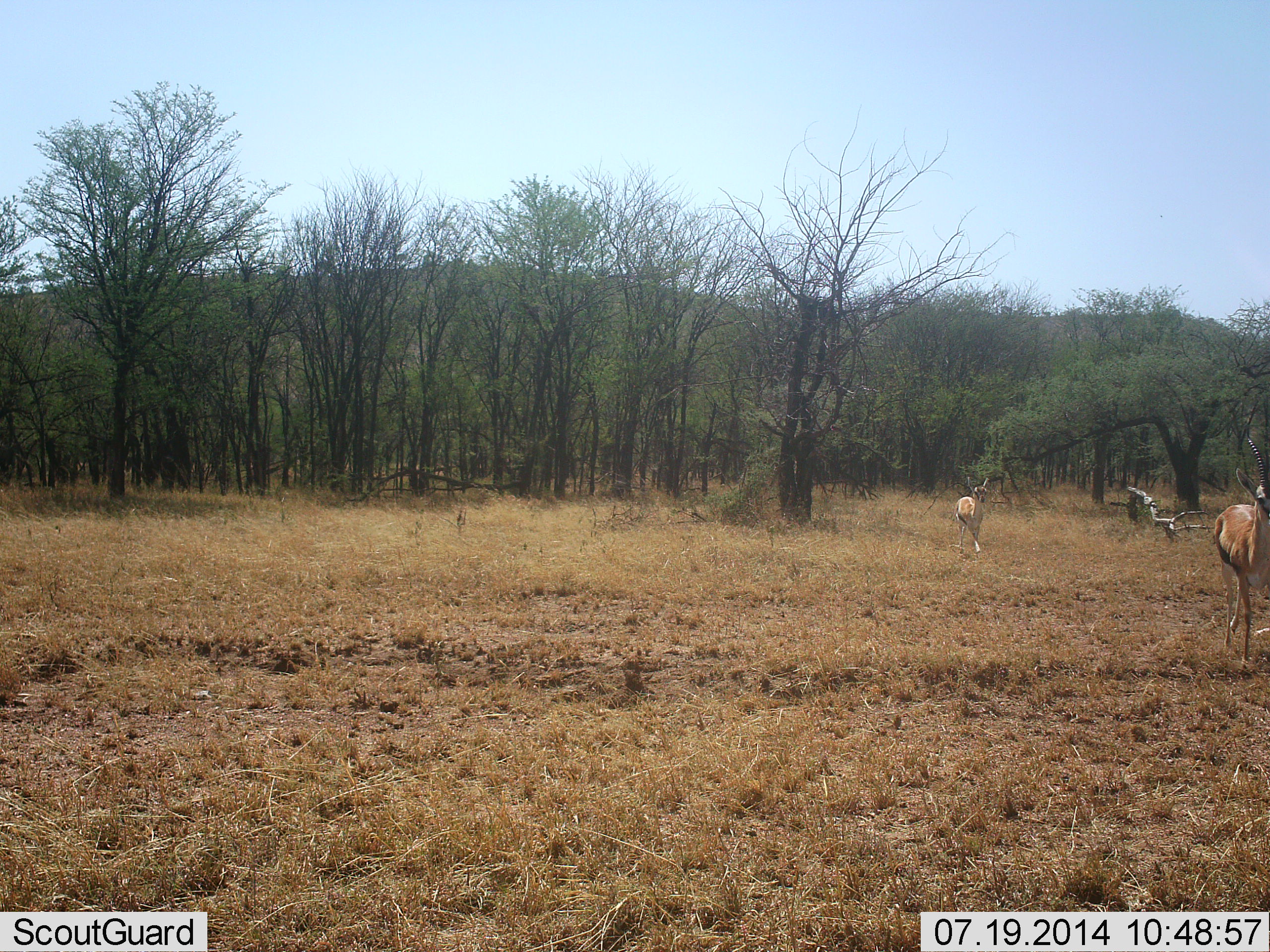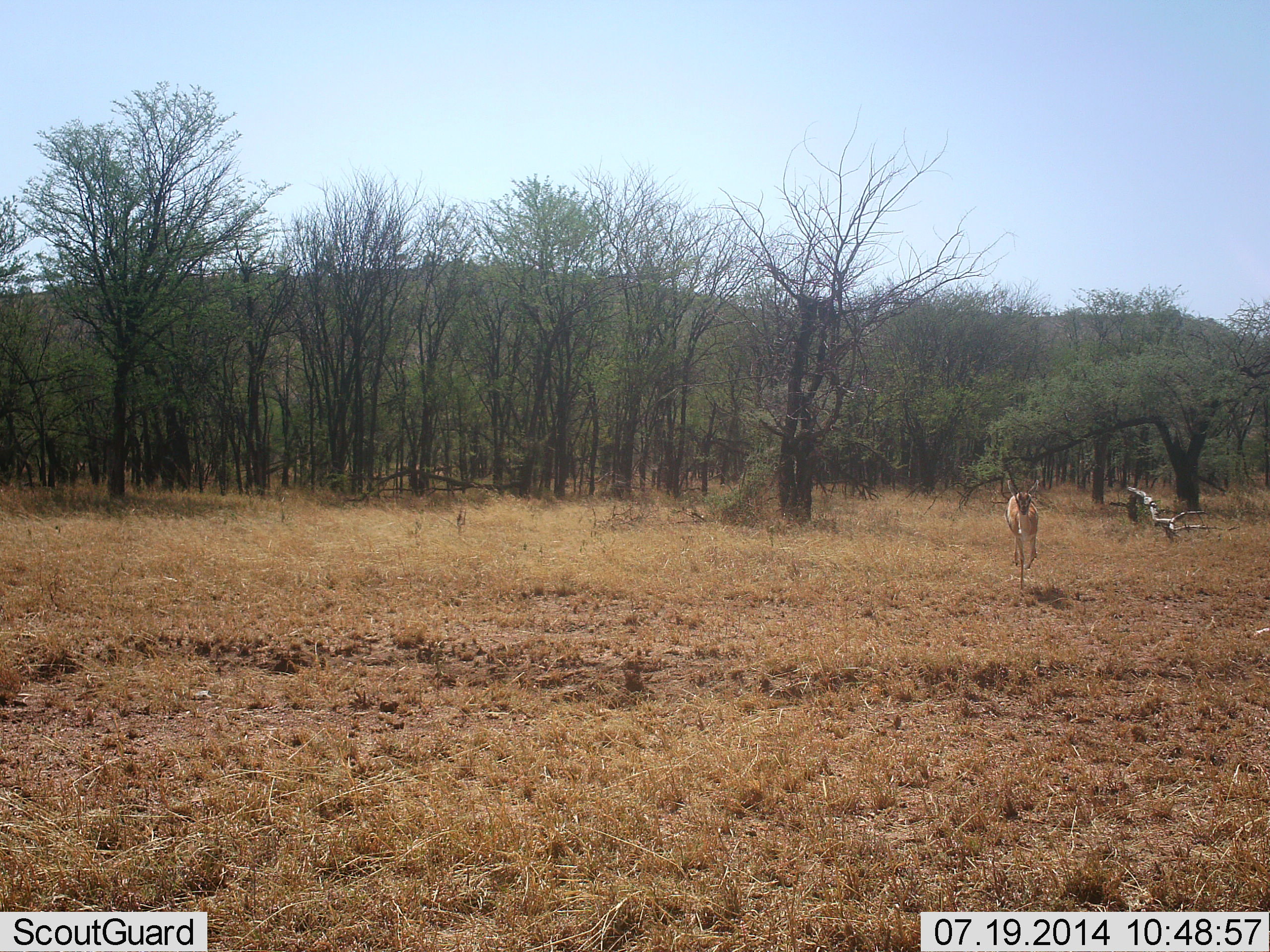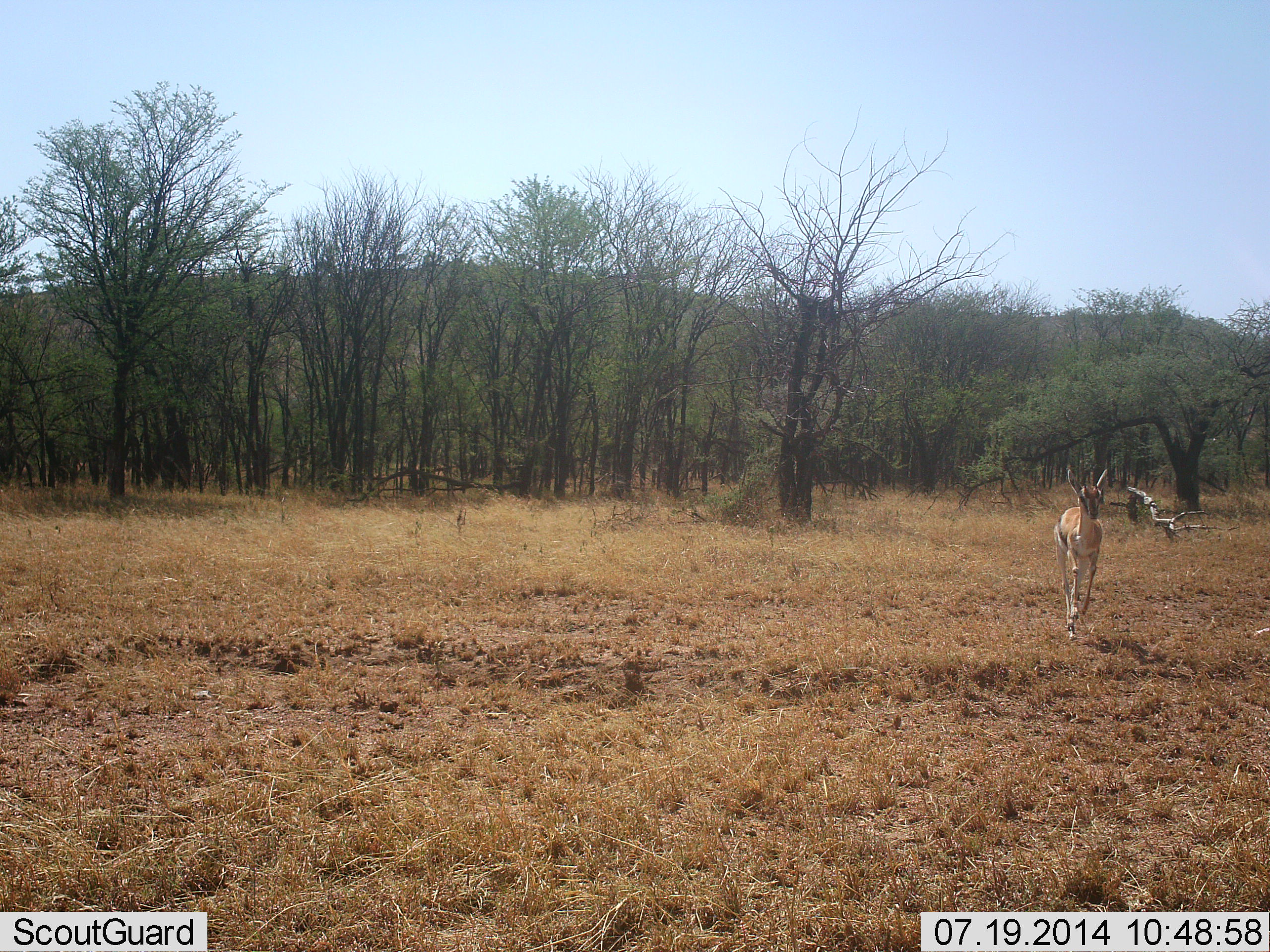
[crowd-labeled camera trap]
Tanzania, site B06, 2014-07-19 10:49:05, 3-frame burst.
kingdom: Animalia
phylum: Chordata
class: Mammalia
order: Artiodactyla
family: Bovidae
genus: Eudorcas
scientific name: Eudorcas thomsonii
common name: thomson's gazelle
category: gazellethomsons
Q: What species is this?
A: Gazellethomsons (thomson's gazelle) (Eudorcas thomsonii).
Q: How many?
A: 2.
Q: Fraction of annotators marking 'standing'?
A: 0%.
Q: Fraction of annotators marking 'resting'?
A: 0%.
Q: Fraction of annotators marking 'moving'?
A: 100%.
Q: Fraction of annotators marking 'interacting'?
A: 0%.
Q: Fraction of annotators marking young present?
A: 10%.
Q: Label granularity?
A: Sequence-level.